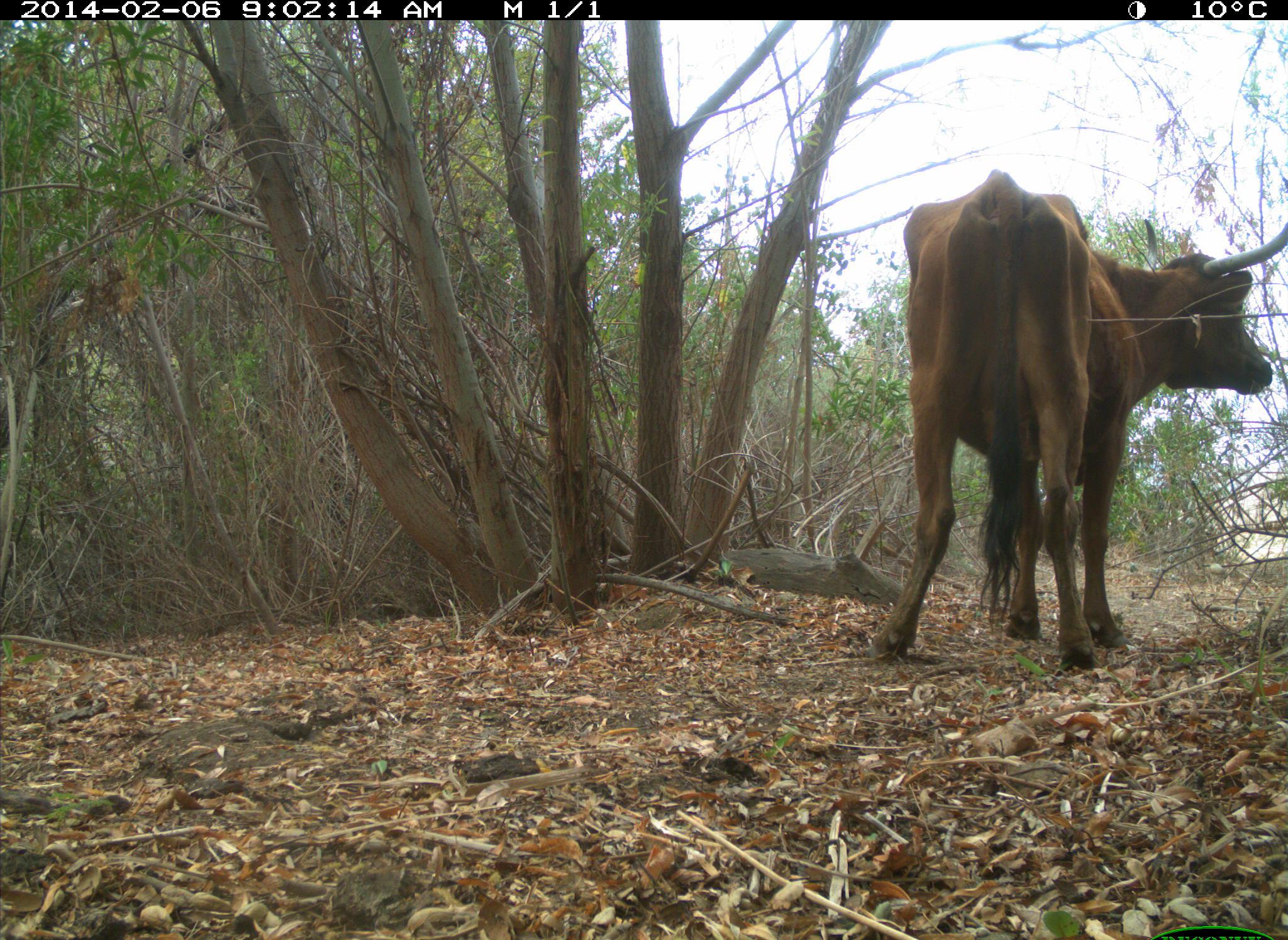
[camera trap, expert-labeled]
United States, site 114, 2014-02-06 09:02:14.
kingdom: Animalia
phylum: Chordata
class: Mammalia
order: Artiodactyla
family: Bovidae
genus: Bos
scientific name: Bos taurus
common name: cow